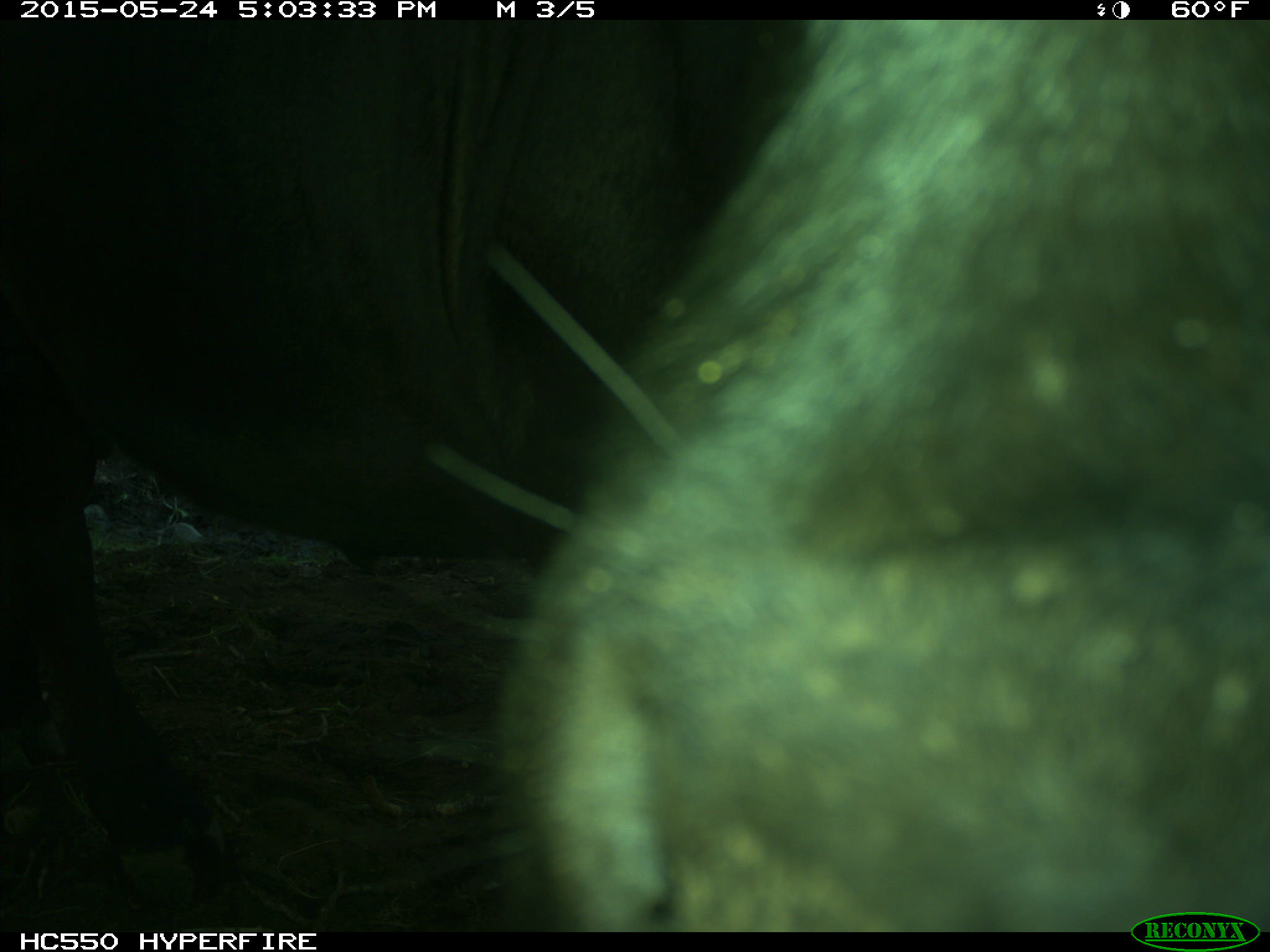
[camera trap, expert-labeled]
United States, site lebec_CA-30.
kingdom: Animalia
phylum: Chordata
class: Mammalia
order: Artiodactyla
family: Bovidae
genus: Bos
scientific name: Bos taurus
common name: domestic cow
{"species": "Bos taurus (domestic cow)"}